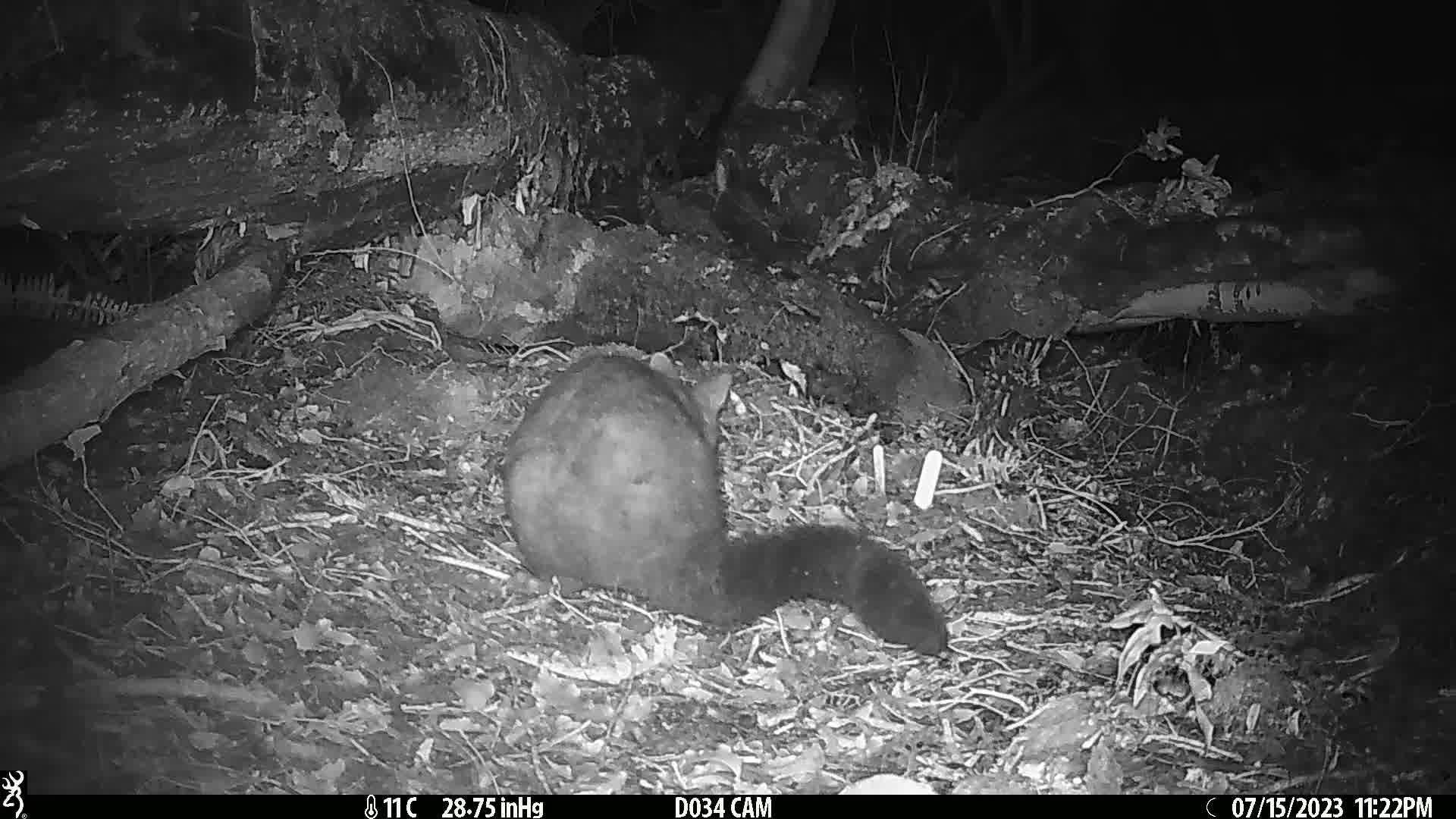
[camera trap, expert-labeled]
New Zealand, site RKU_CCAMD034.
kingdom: Animalia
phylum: Chordata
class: Mammalia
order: Diprotodontia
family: Phalangeridae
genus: Trichosurus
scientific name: Trichosurus vulpecula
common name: common brushtail possum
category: possum